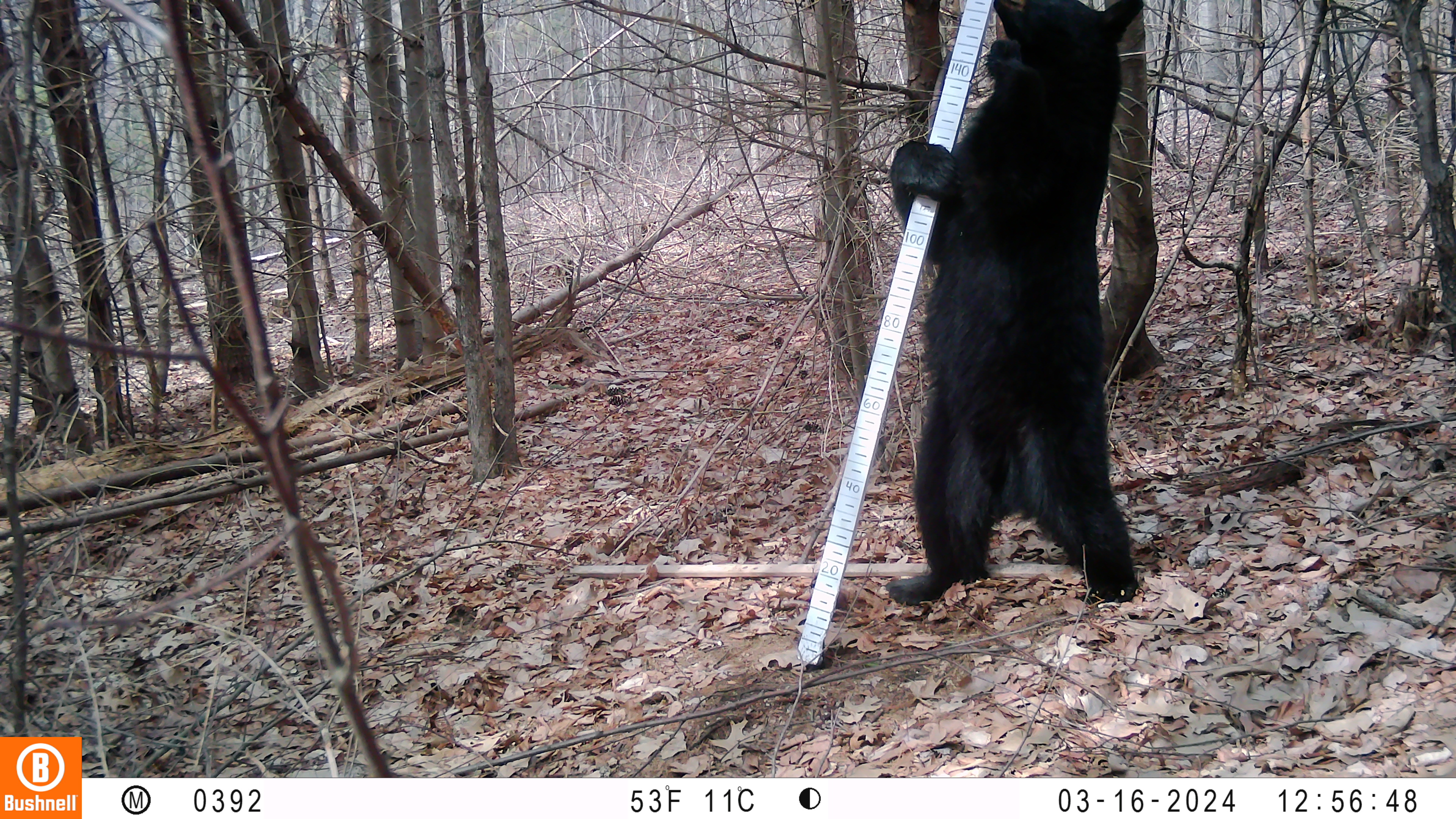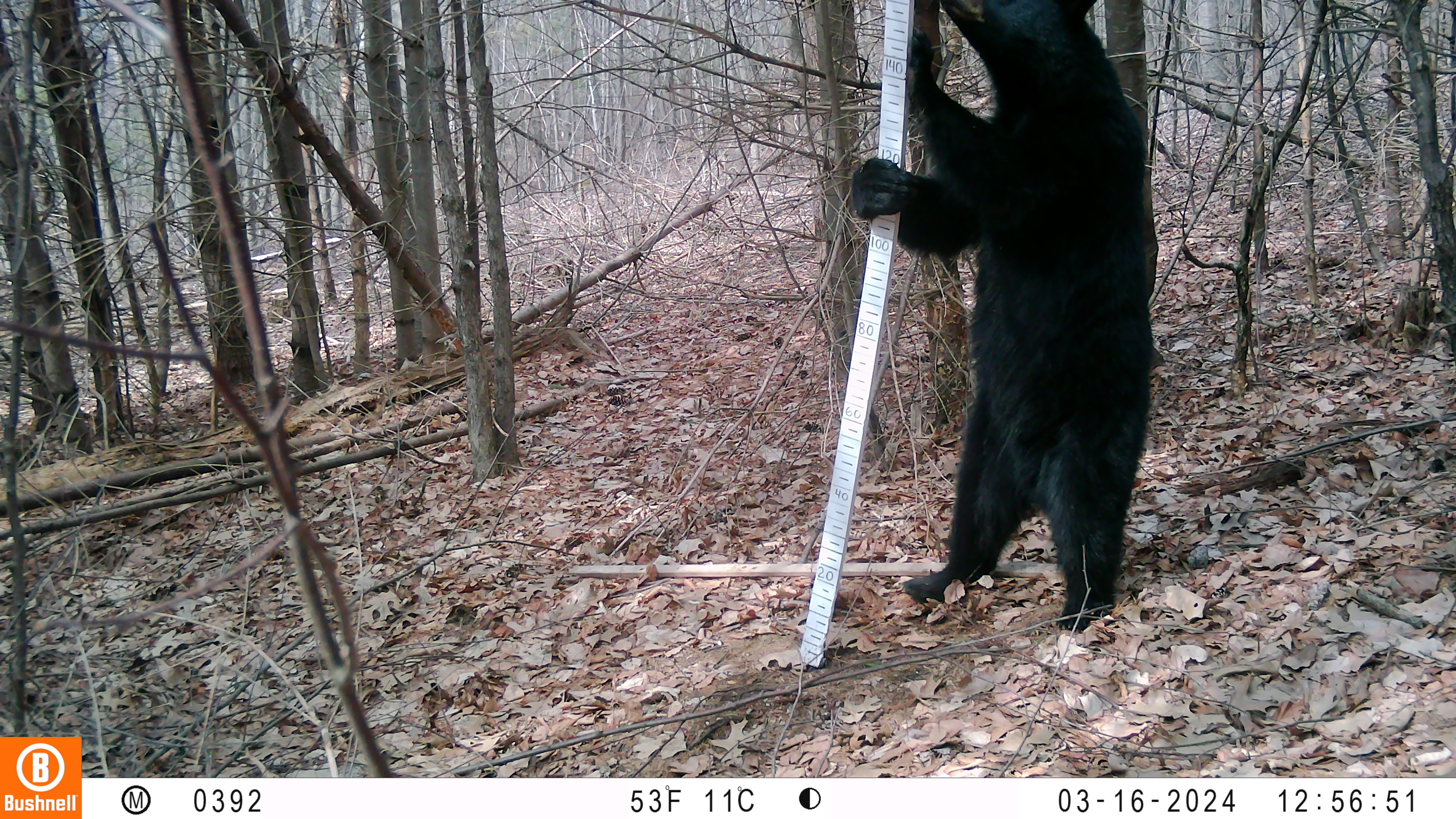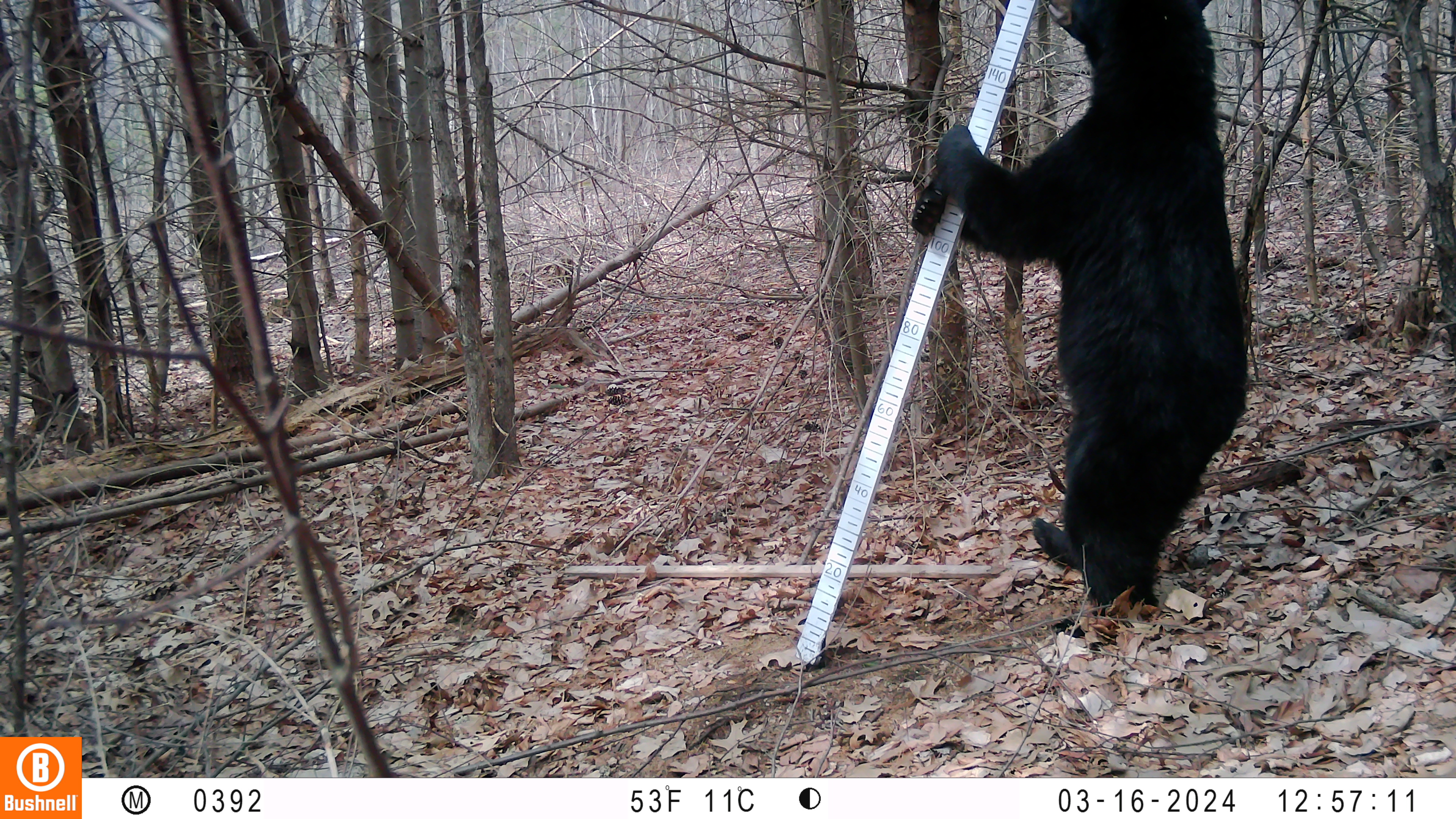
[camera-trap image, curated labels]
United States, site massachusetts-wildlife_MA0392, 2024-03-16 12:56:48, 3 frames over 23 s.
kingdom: Animalia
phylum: Chordata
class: Mammalia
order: Carnivora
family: Ursidae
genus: Ursus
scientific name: Ursus americanus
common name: black bear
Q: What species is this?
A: Black bear (Ursus americanus).